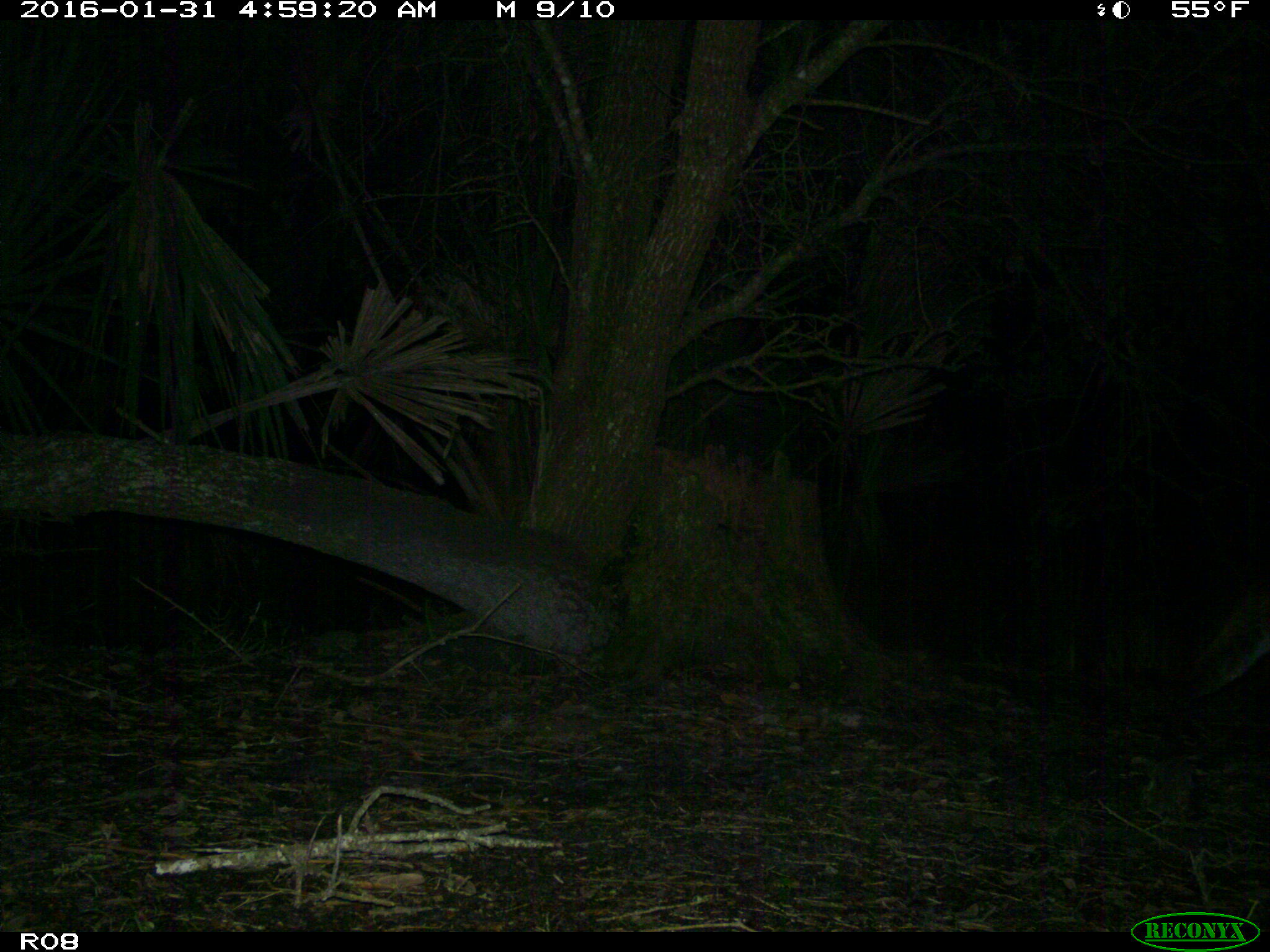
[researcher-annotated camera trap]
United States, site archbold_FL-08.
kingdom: Animalia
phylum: Chordata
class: Mammalia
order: Carnivora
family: Felidae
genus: Lynx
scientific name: Lynx rufus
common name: bobcat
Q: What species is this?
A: Lynx rufus (bobcat).